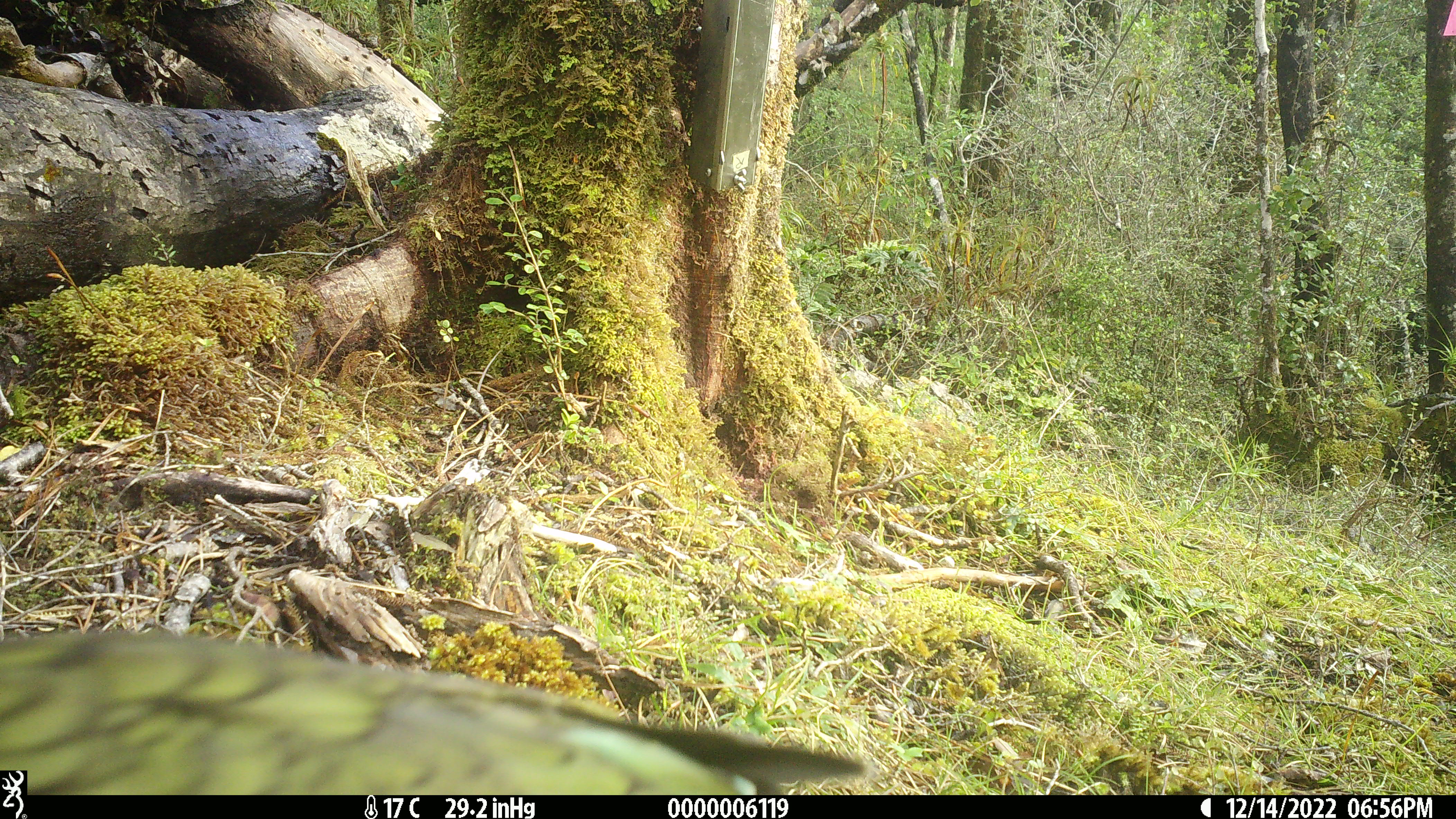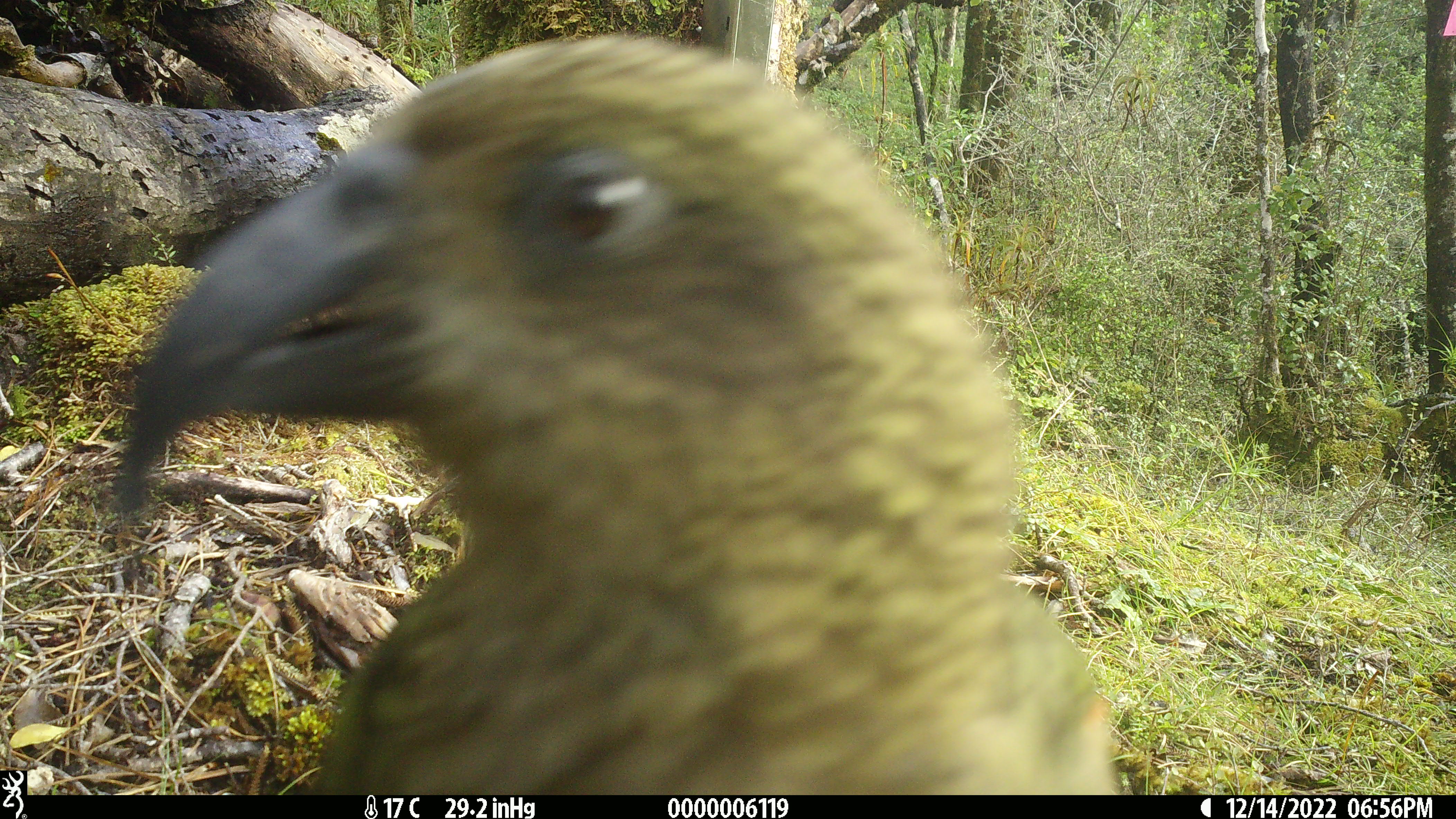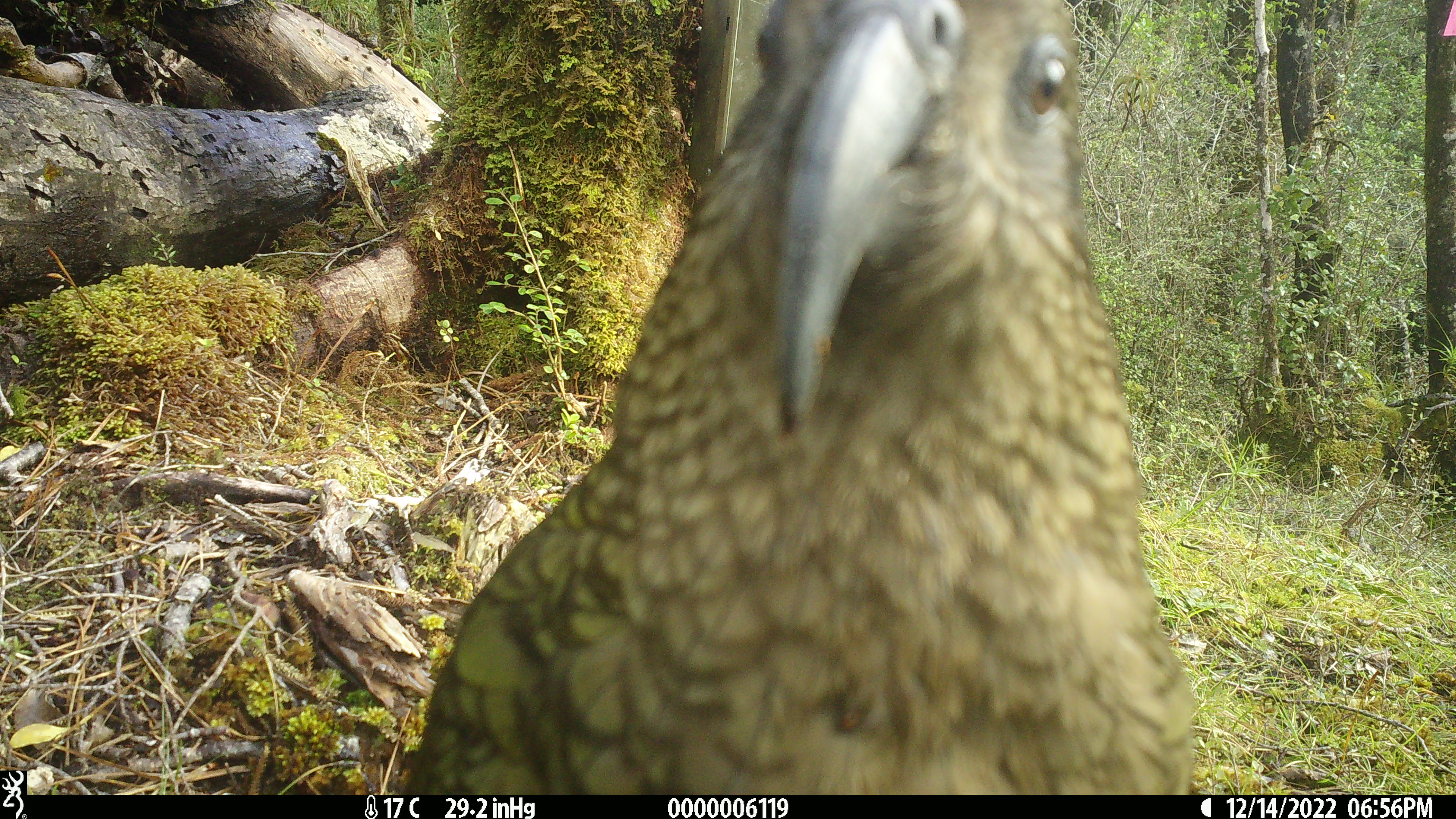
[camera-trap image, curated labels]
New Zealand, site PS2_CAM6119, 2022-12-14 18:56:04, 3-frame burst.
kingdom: Animalia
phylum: Chordata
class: Aves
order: Psittaciformes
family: Strigopidae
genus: Nestor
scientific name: Nestor notabilis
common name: kea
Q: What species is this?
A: Kea (Nestor notabilis).